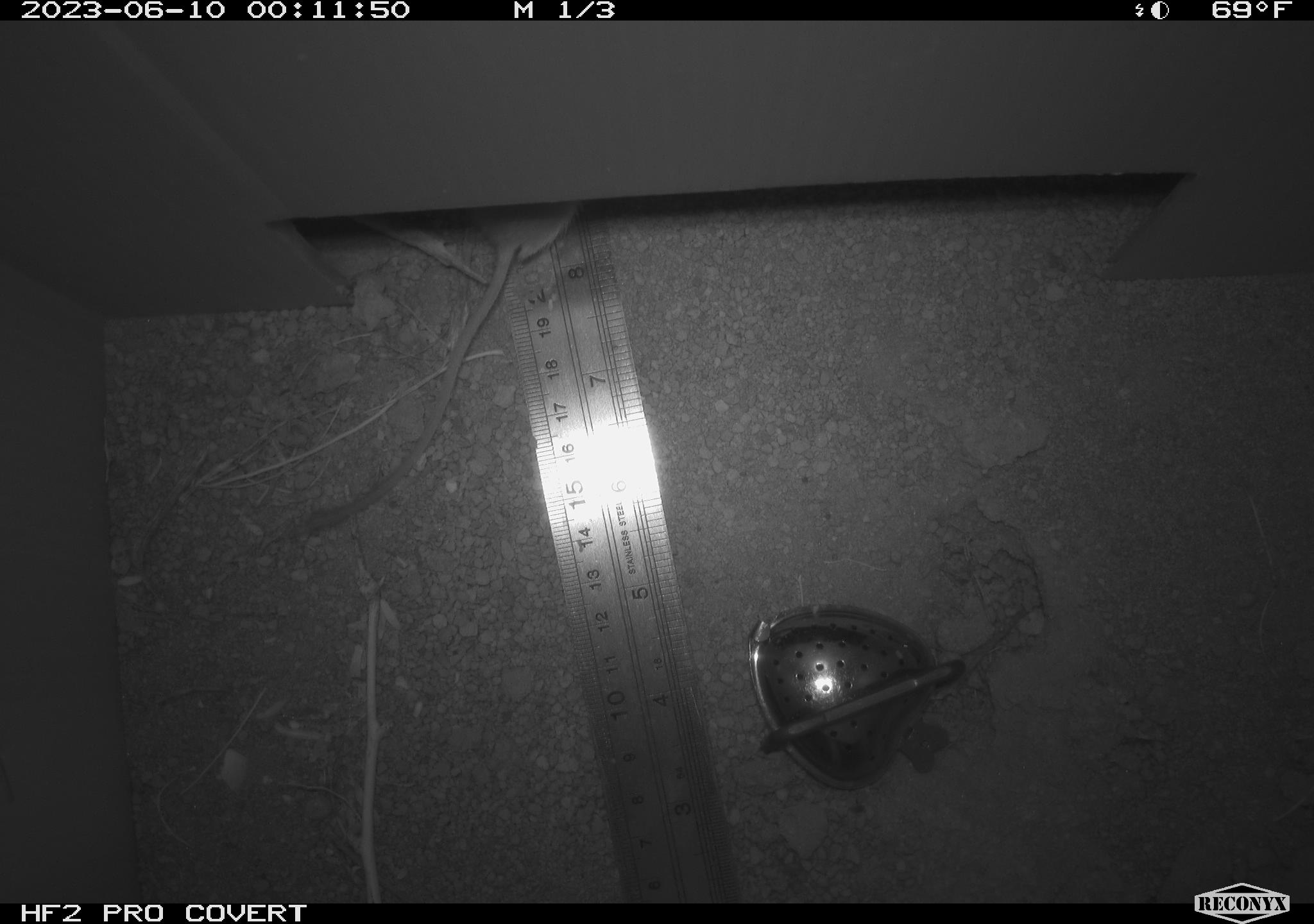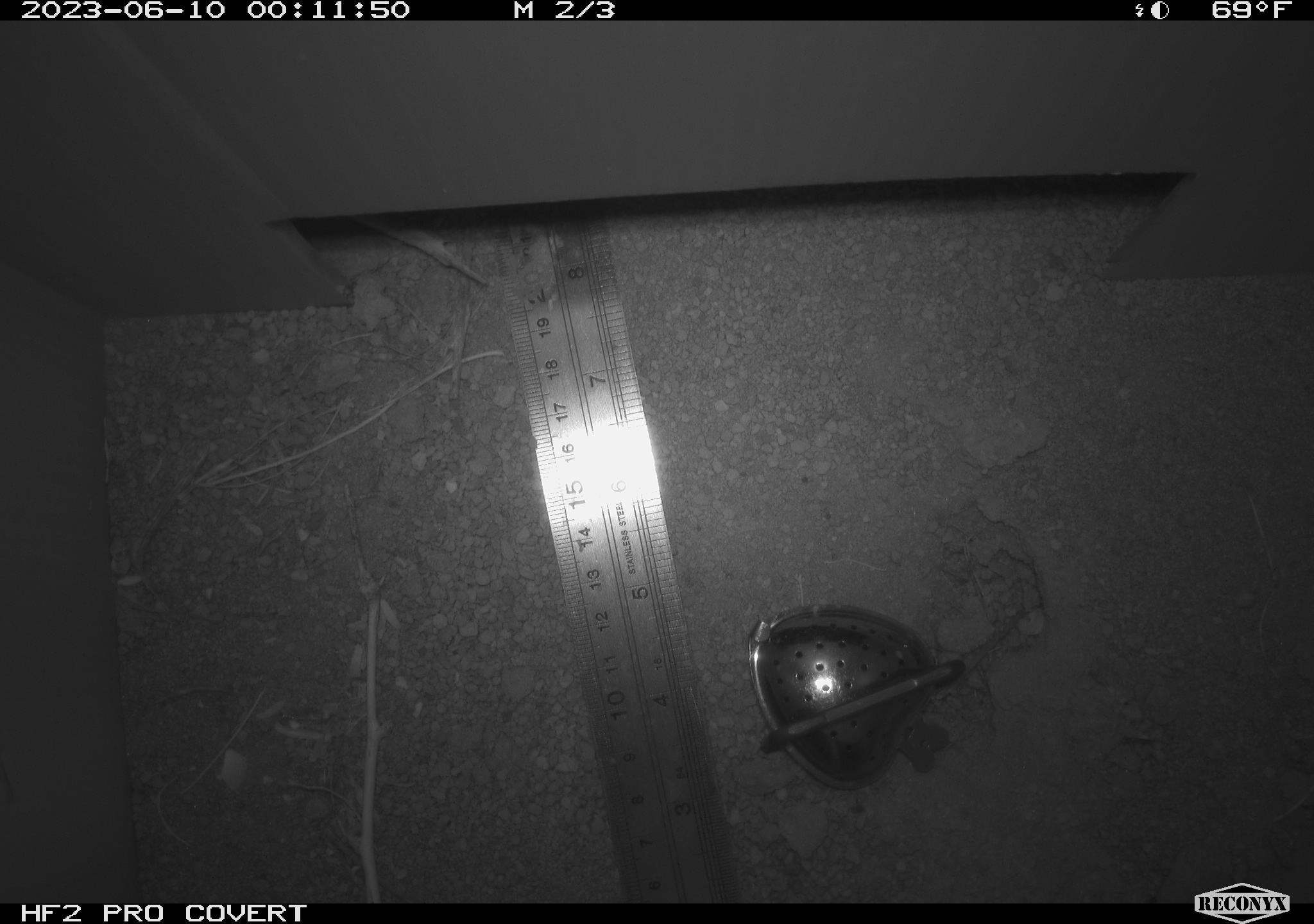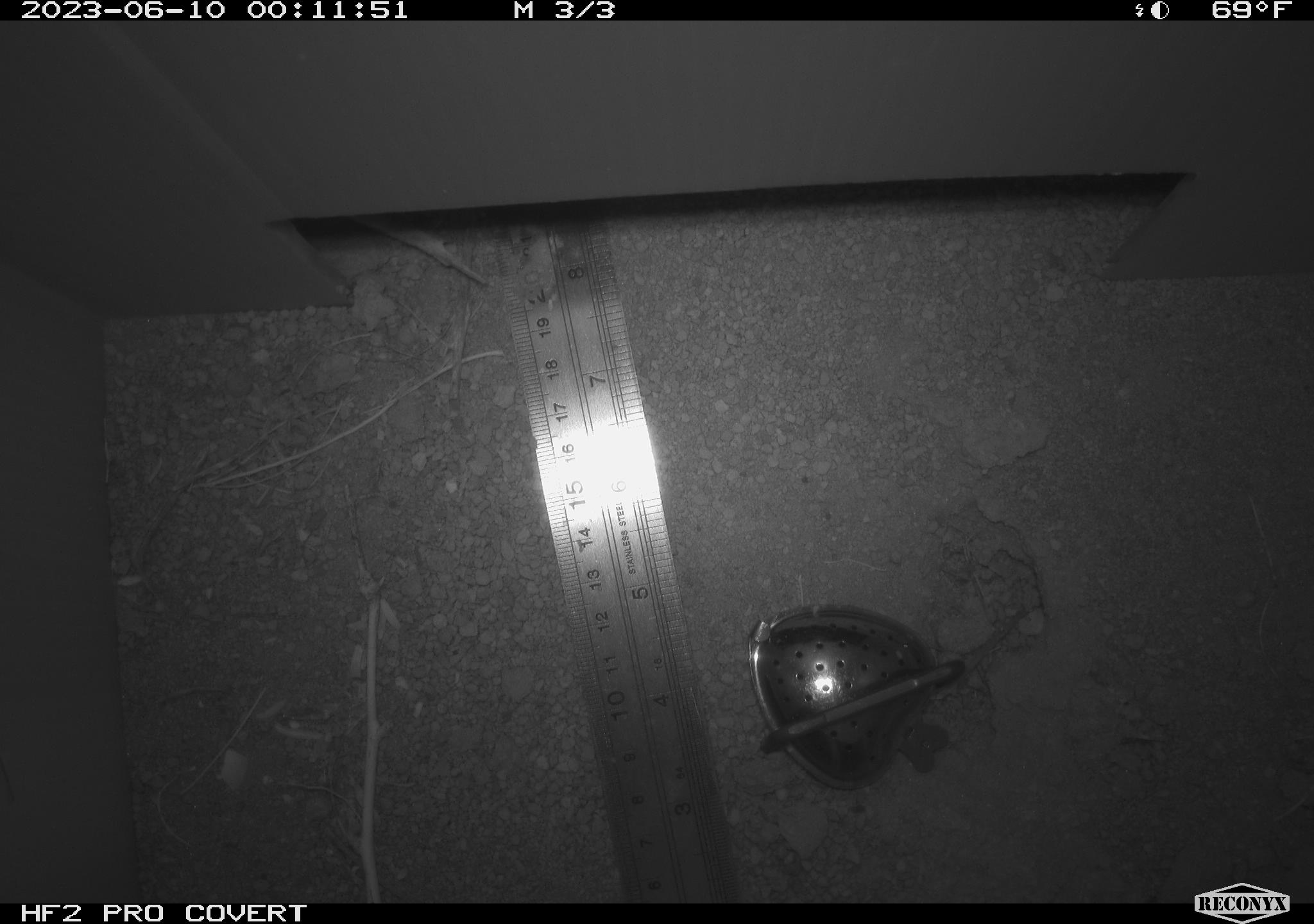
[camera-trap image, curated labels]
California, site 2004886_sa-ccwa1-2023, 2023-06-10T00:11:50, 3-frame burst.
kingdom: Animalia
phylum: Chordata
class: Mammalia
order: Rodentia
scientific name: Rodentia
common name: mouse species